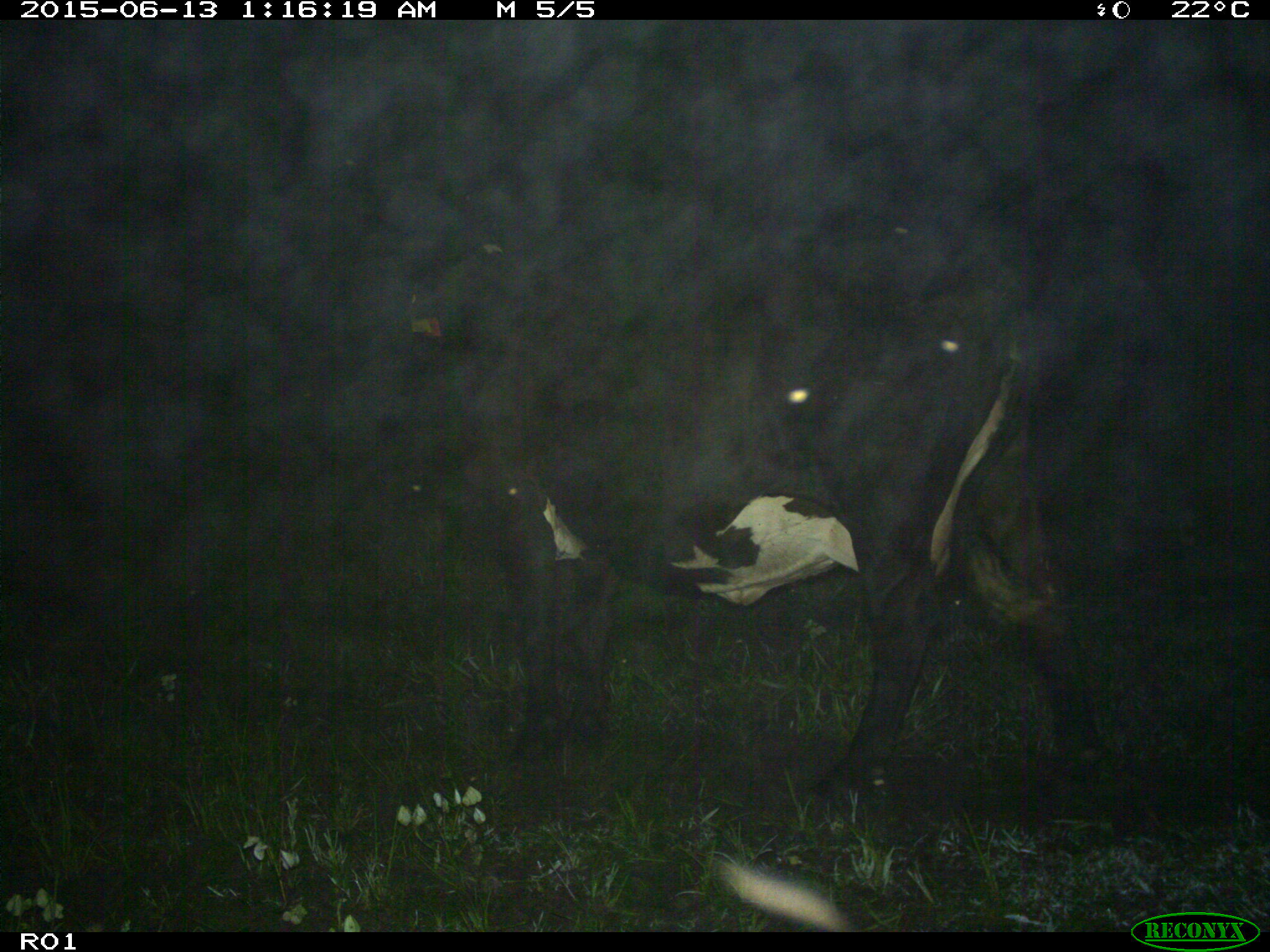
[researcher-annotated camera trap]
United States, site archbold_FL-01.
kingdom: Animalia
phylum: Chordata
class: Mammalia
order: Artiodactyla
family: Bovidae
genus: Bos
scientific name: Bos taurus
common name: domestic cow